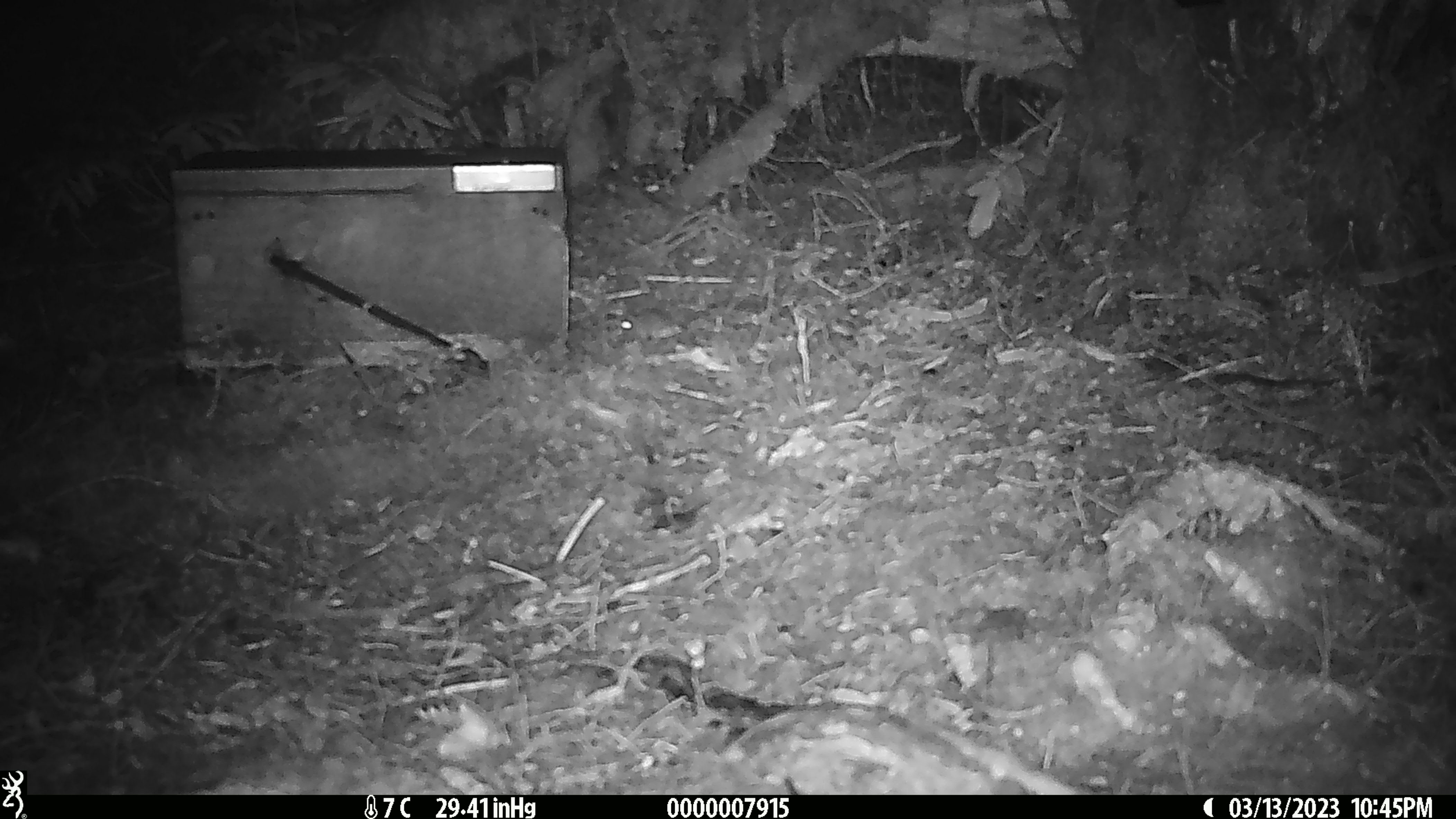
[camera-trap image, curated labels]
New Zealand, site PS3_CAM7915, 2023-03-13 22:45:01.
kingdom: Animalia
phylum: Chordata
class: Mammalia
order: Rodentia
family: Muridae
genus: Mus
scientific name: Mus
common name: mouse